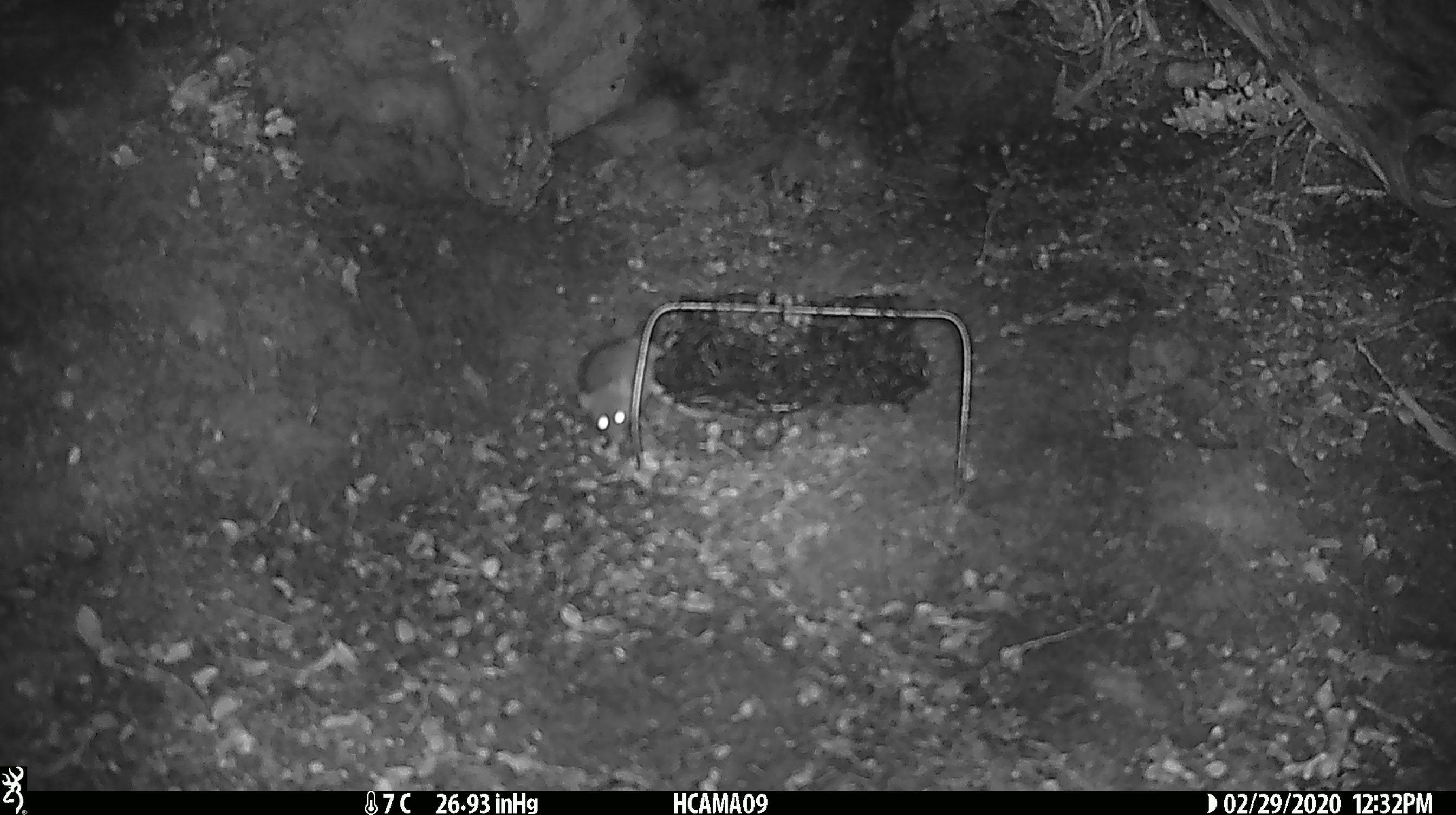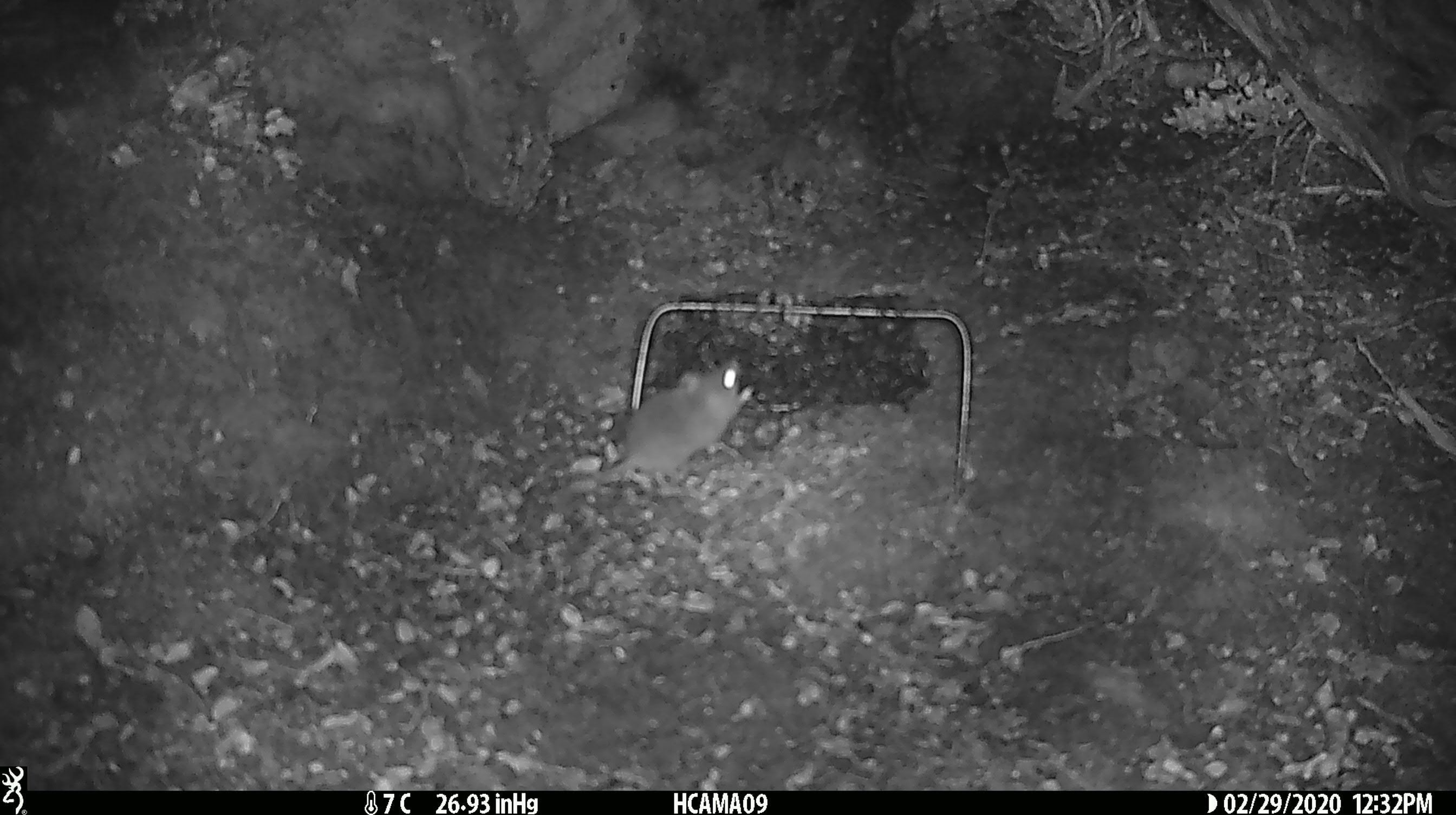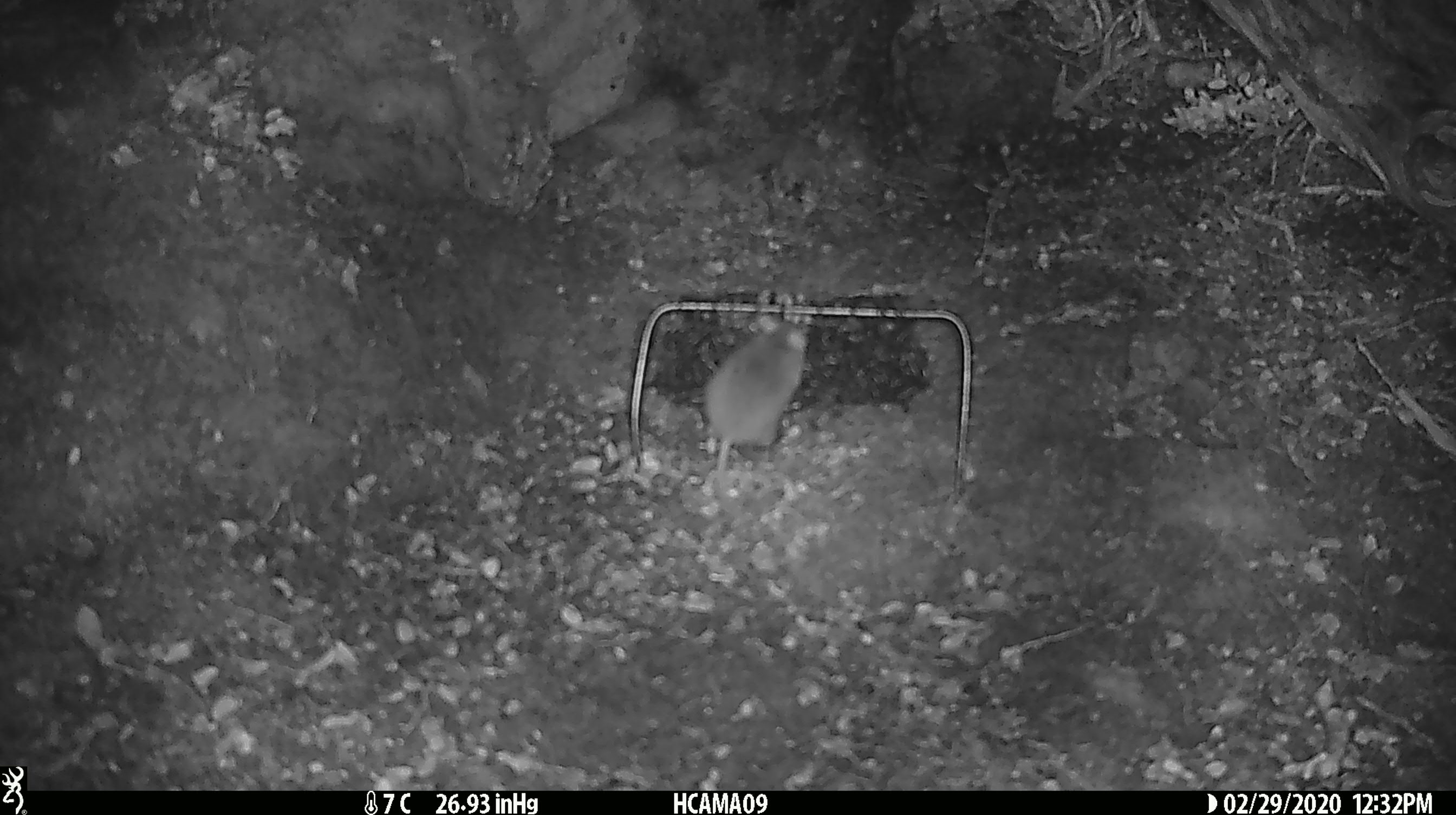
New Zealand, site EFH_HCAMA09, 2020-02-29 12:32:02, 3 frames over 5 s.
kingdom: Animalia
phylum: Chordata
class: Mammalia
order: Rodentia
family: Muridae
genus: Mus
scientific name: Mus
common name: mouse